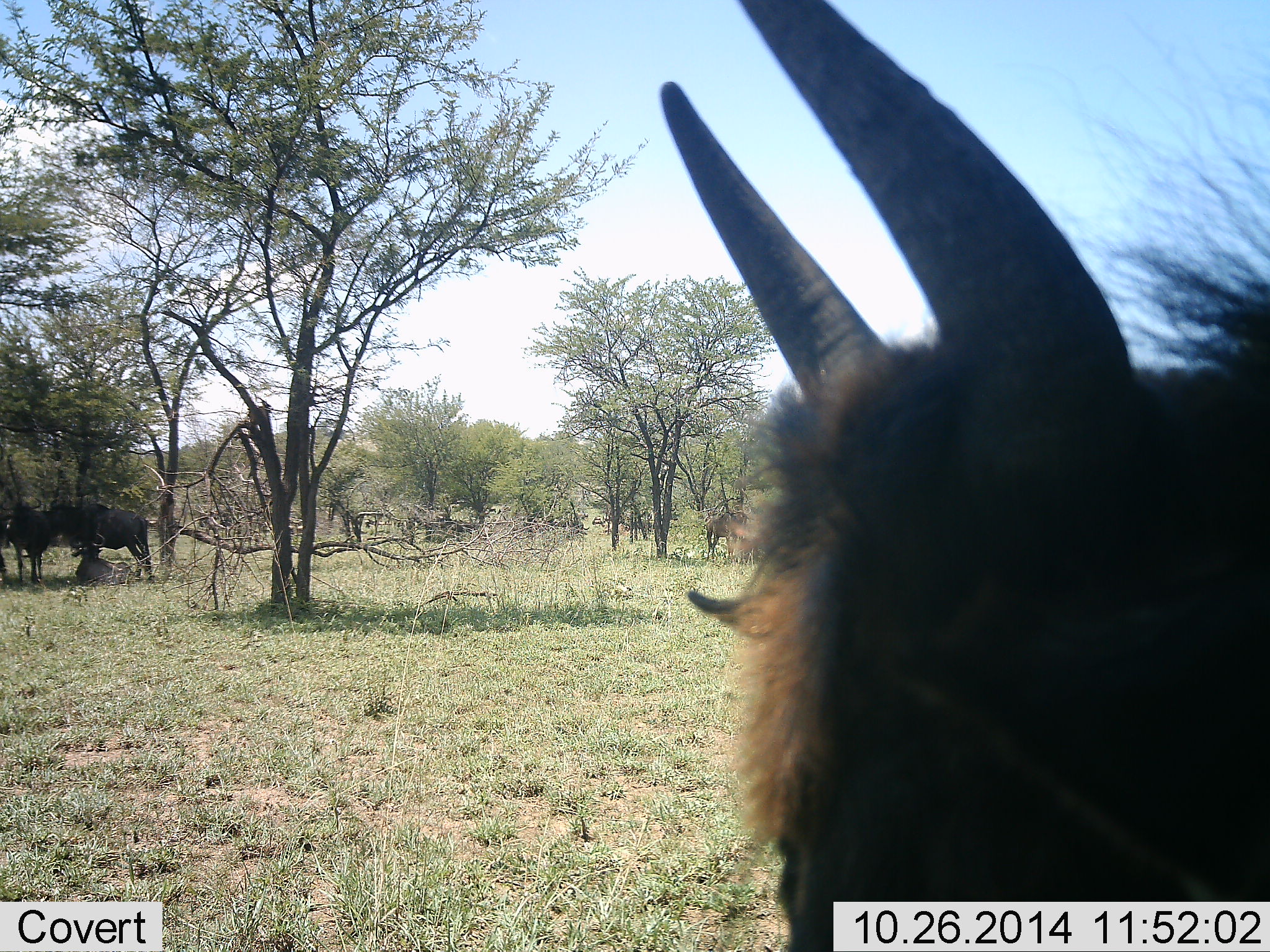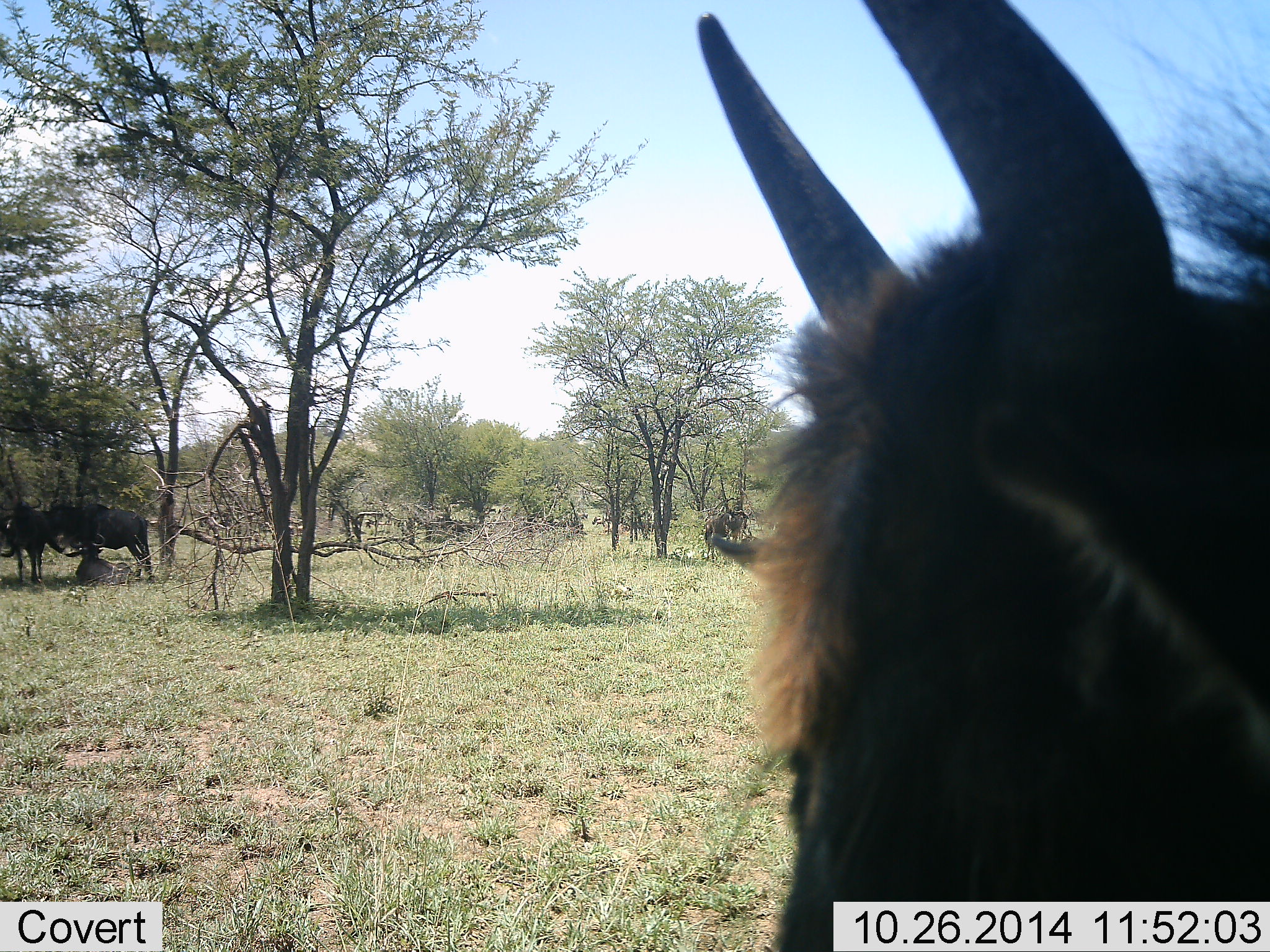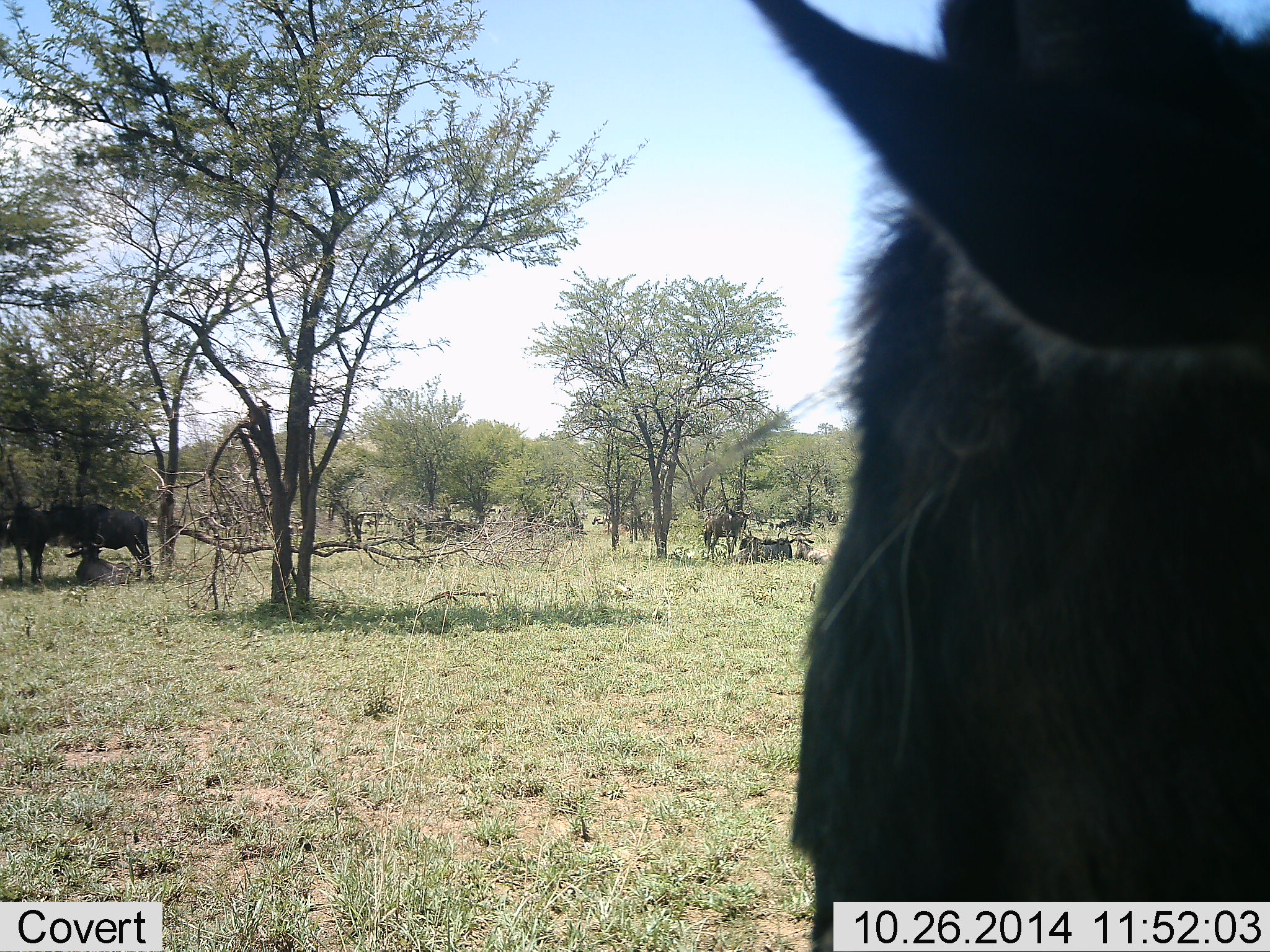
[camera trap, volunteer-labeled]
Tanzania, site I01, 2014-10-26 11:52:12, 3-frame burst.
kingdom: Animalia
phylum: Chordata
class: Mammalia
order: Artiodactyla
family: Bovidae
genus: Connochaetes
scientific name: Connochaetes taurinus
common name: blue wildebeest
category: wildebeest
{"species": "wildebeest (blue wildebeest) (Connochaetes taurinus)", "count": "3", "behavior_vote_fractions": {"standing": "70%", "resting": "40%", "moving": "30%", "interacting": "10%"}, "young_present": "0%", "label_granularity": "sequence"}